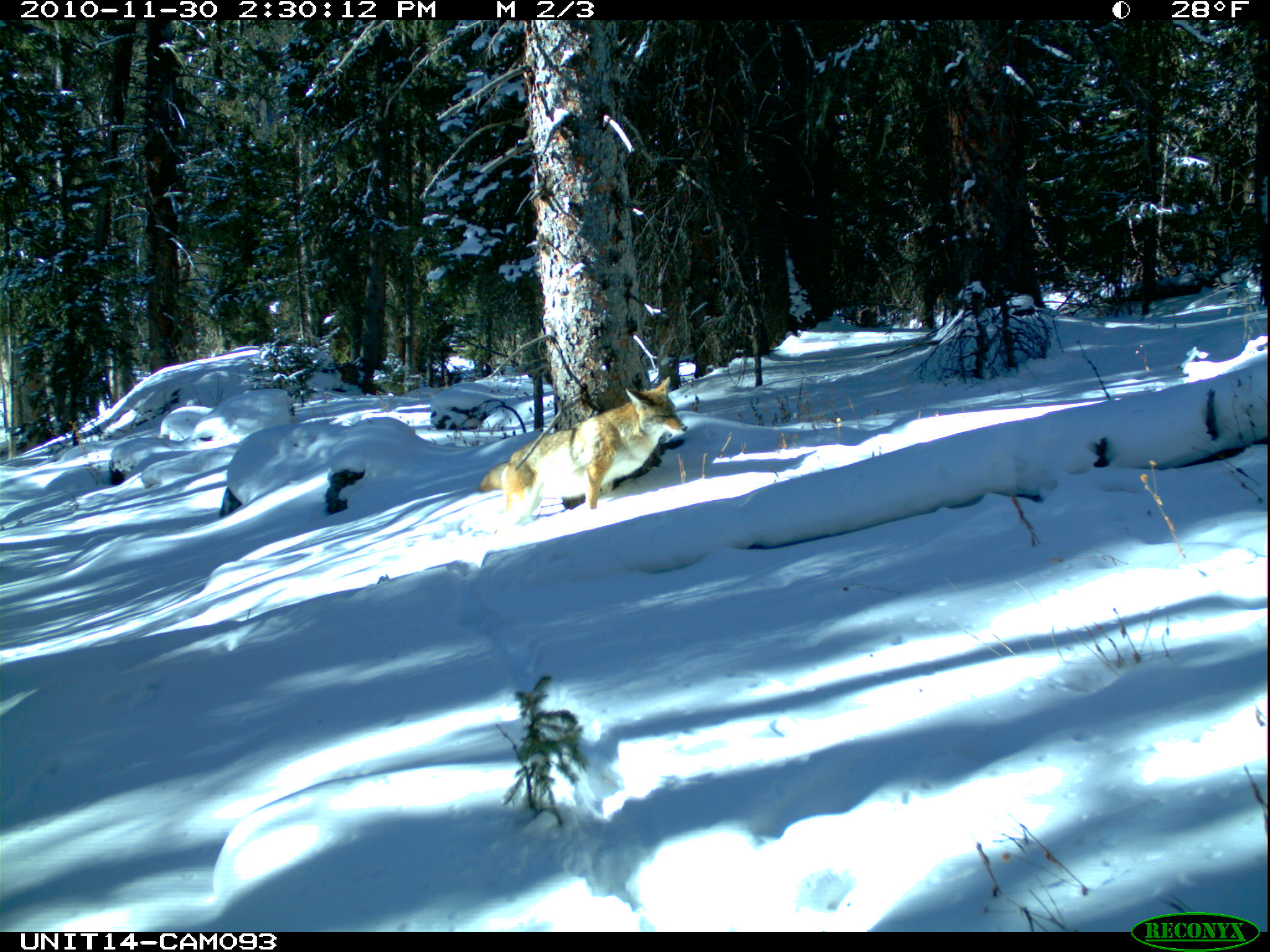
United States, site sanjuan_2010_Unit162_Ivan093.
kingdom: Animalia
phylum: Chordata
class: Mammalia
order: Carnivora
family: Canidae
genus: Canis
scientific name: Canis latrans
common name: coyote